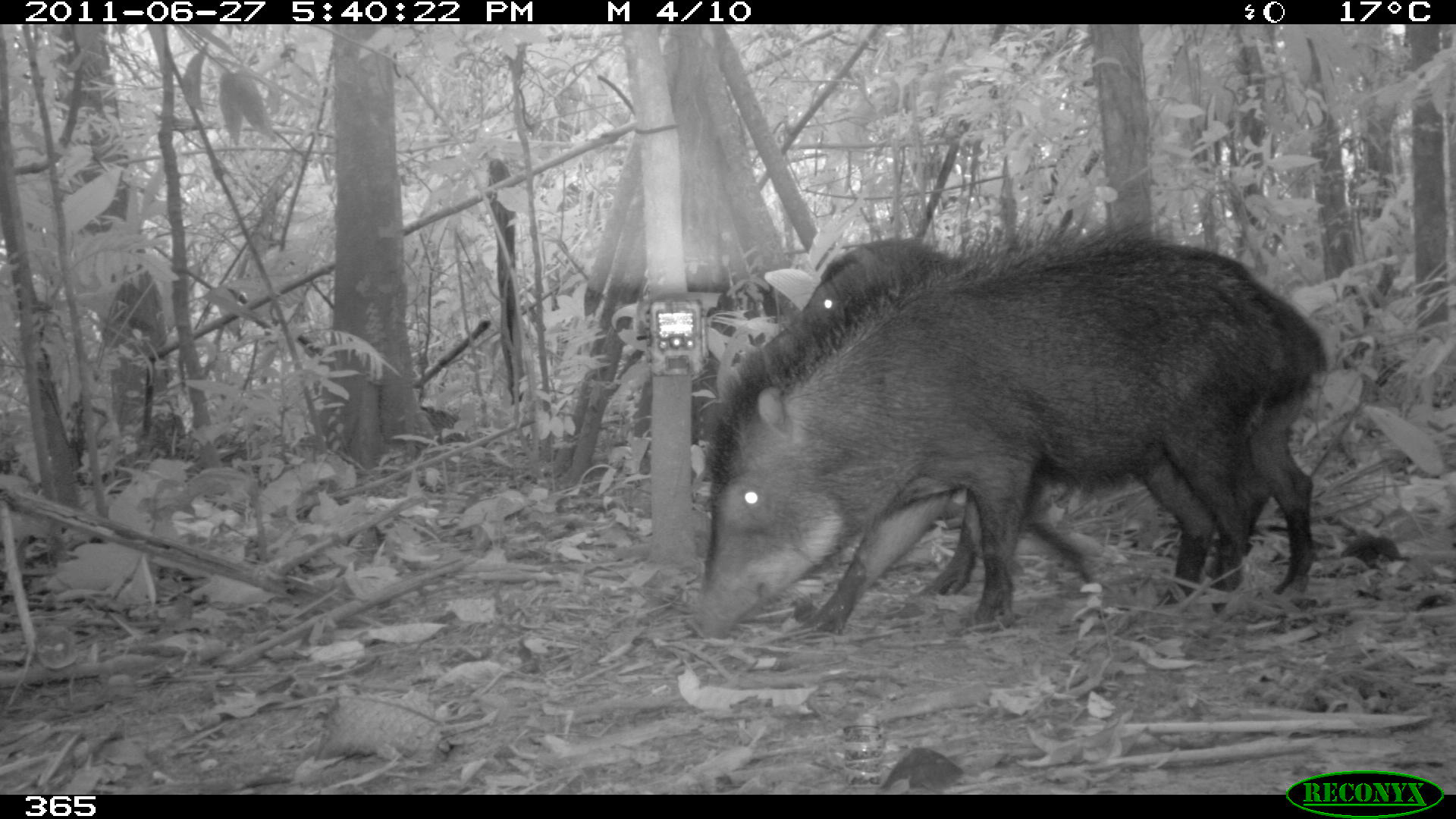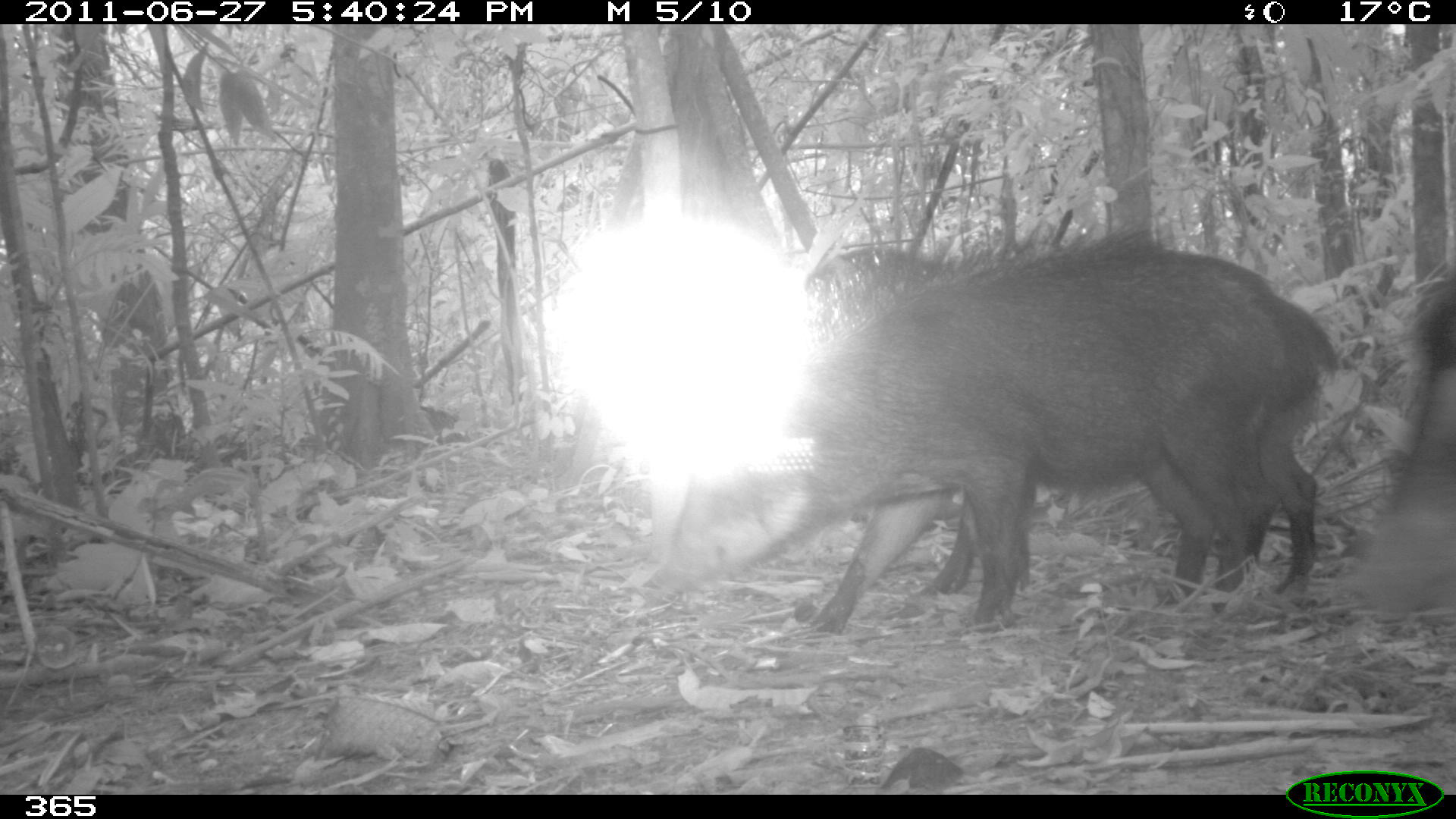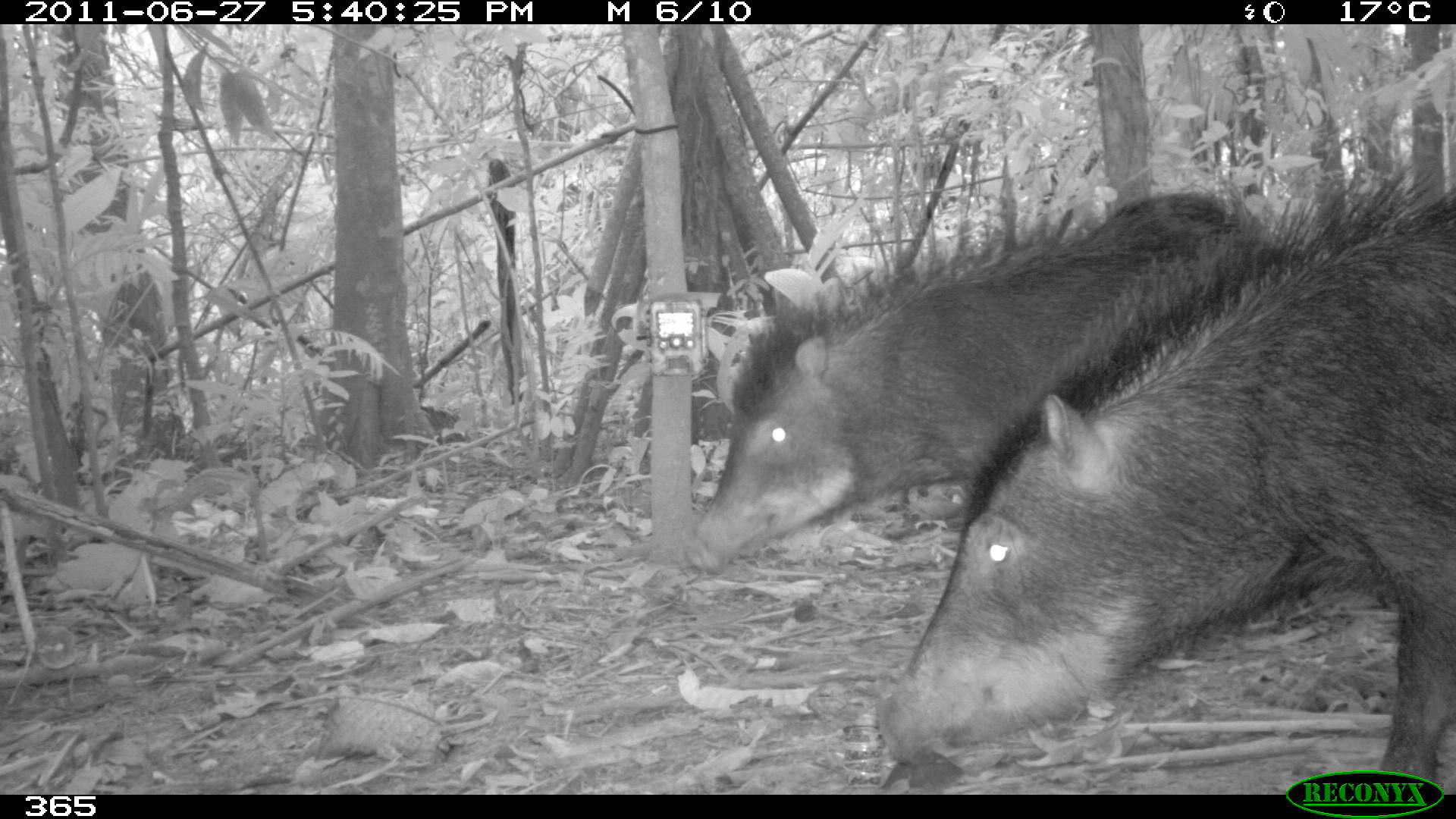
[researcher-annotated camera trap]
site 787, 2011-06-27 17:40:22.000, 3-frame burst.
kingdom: Animalia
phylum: Chordata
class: Mammalia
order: Artiodactyla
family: Tayassuidae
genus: Tayassu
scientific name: Tayassu pecari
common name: white-lipped peccary